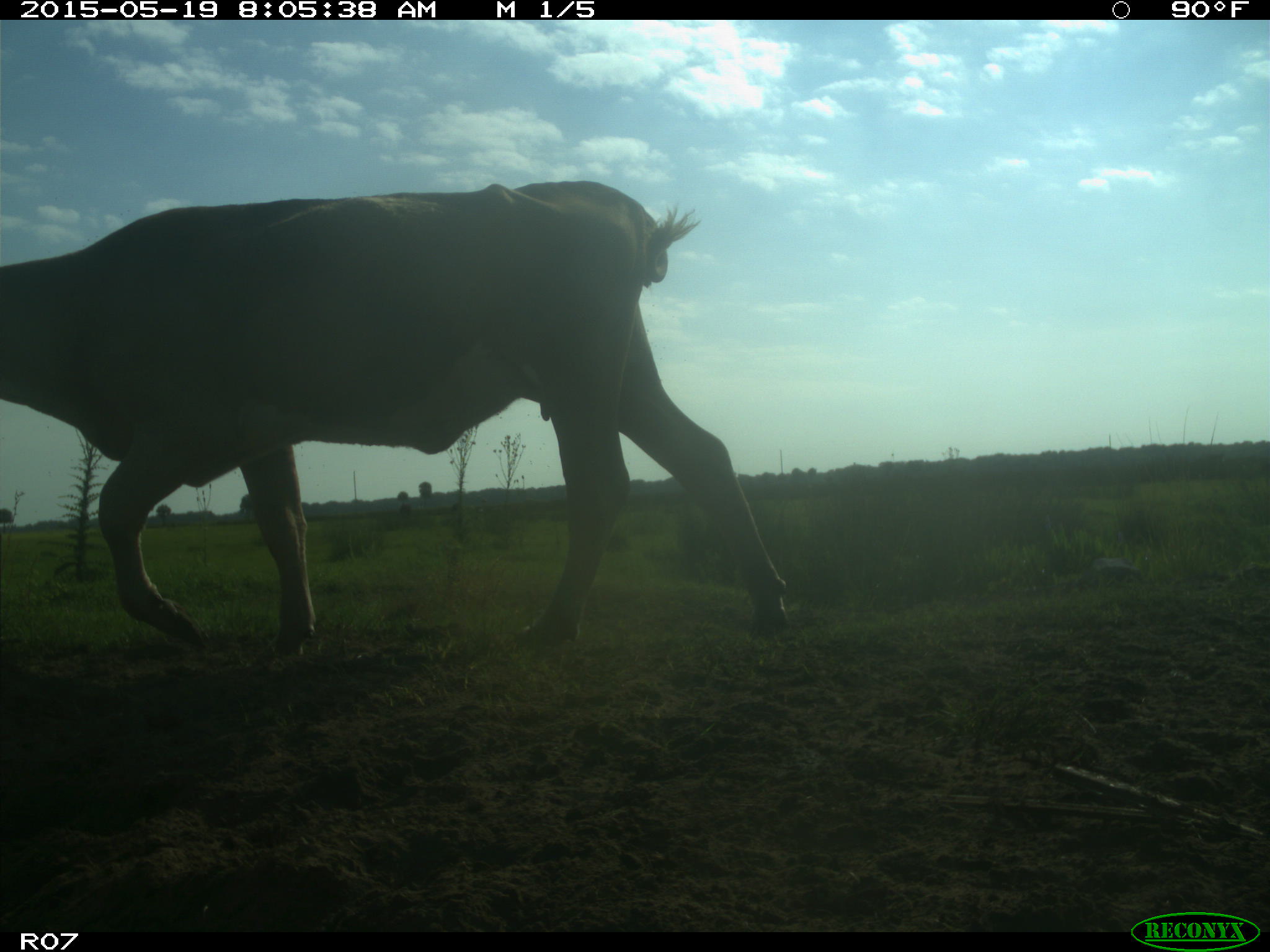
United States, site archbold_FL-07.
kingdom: Animalia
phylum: Chordata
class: Mammalia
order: Artiodactyla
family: Bovidae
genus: Bos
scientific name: Bos taurus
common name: domestic cow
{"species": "Bos taurus (domestic cow)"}